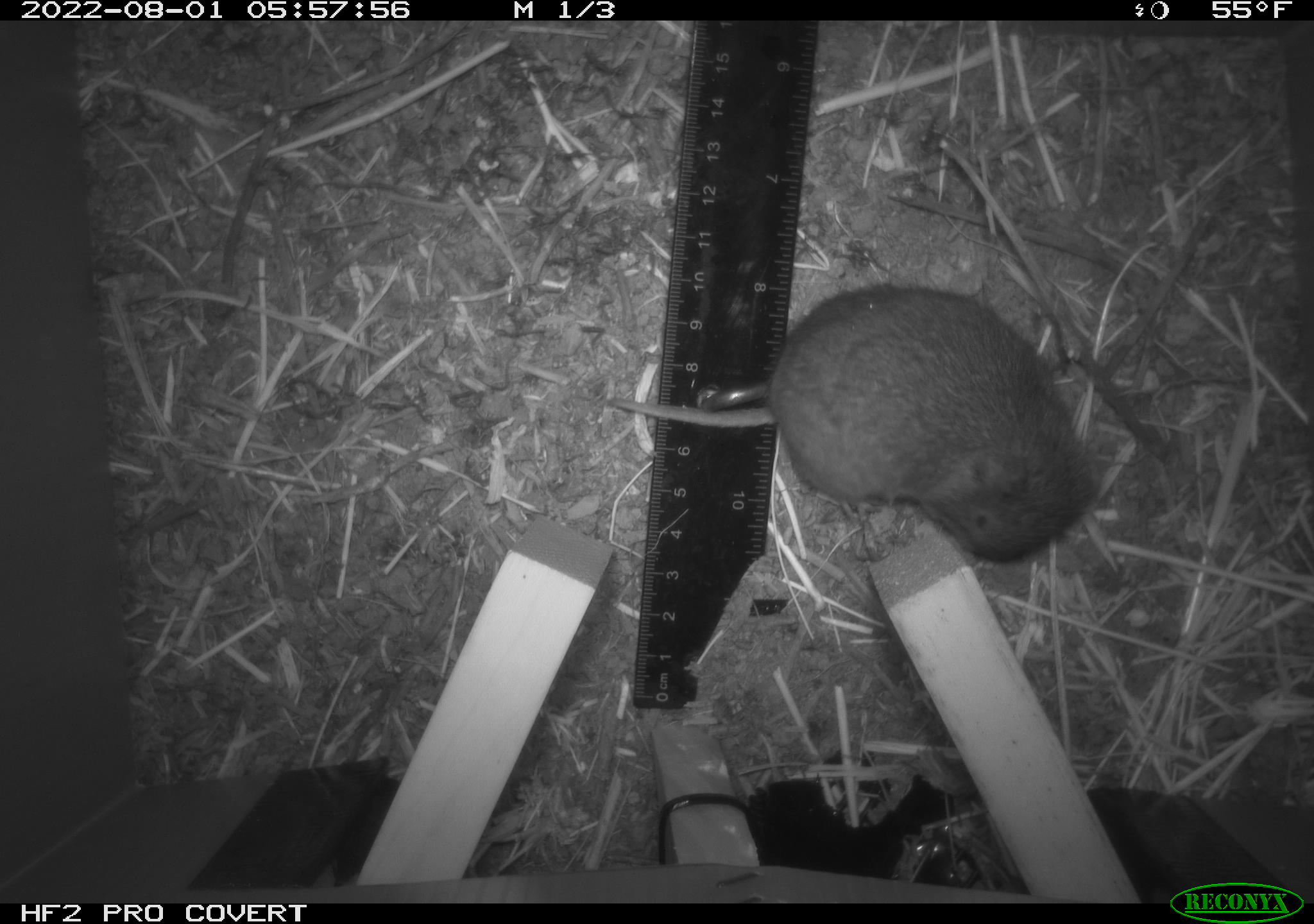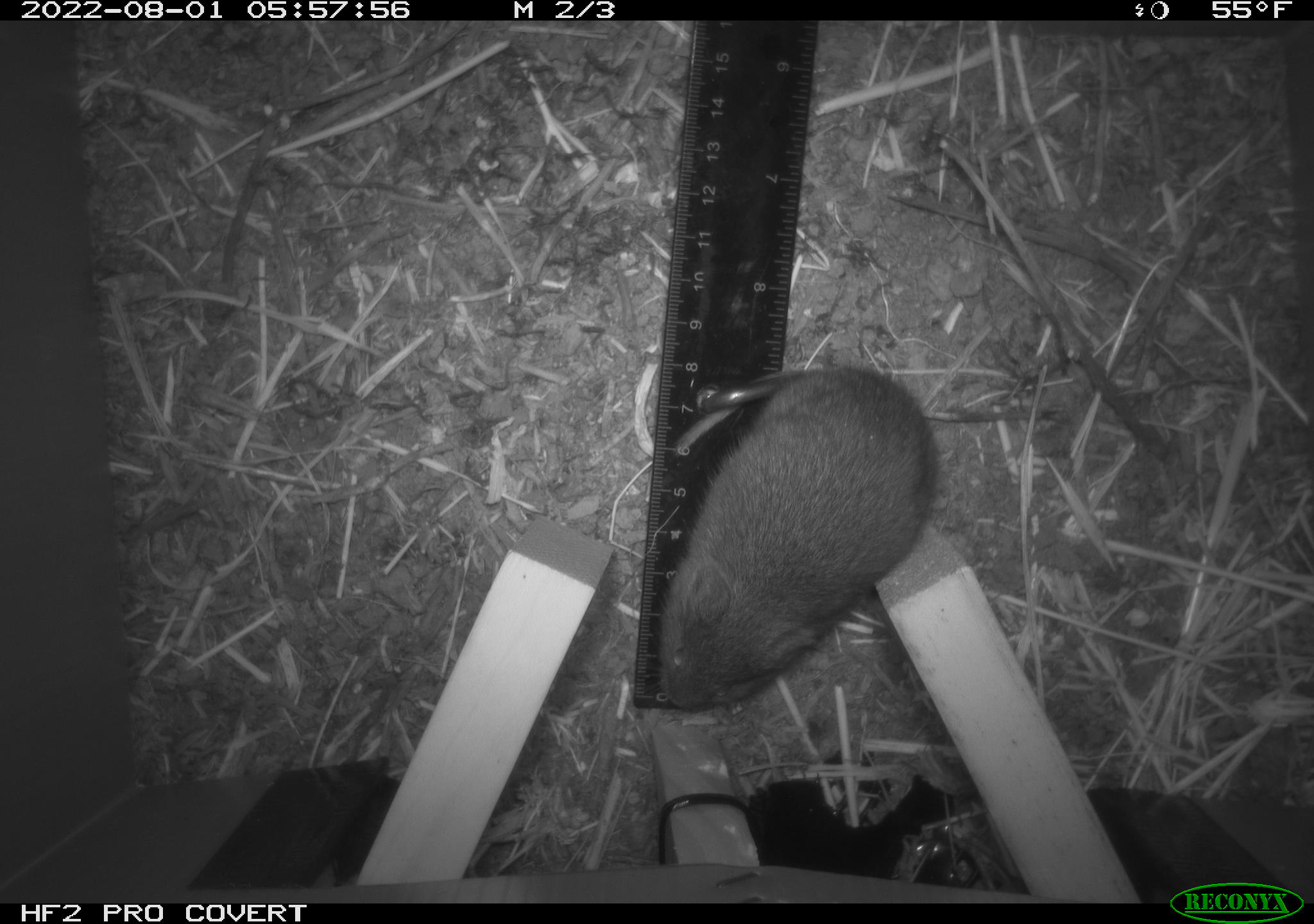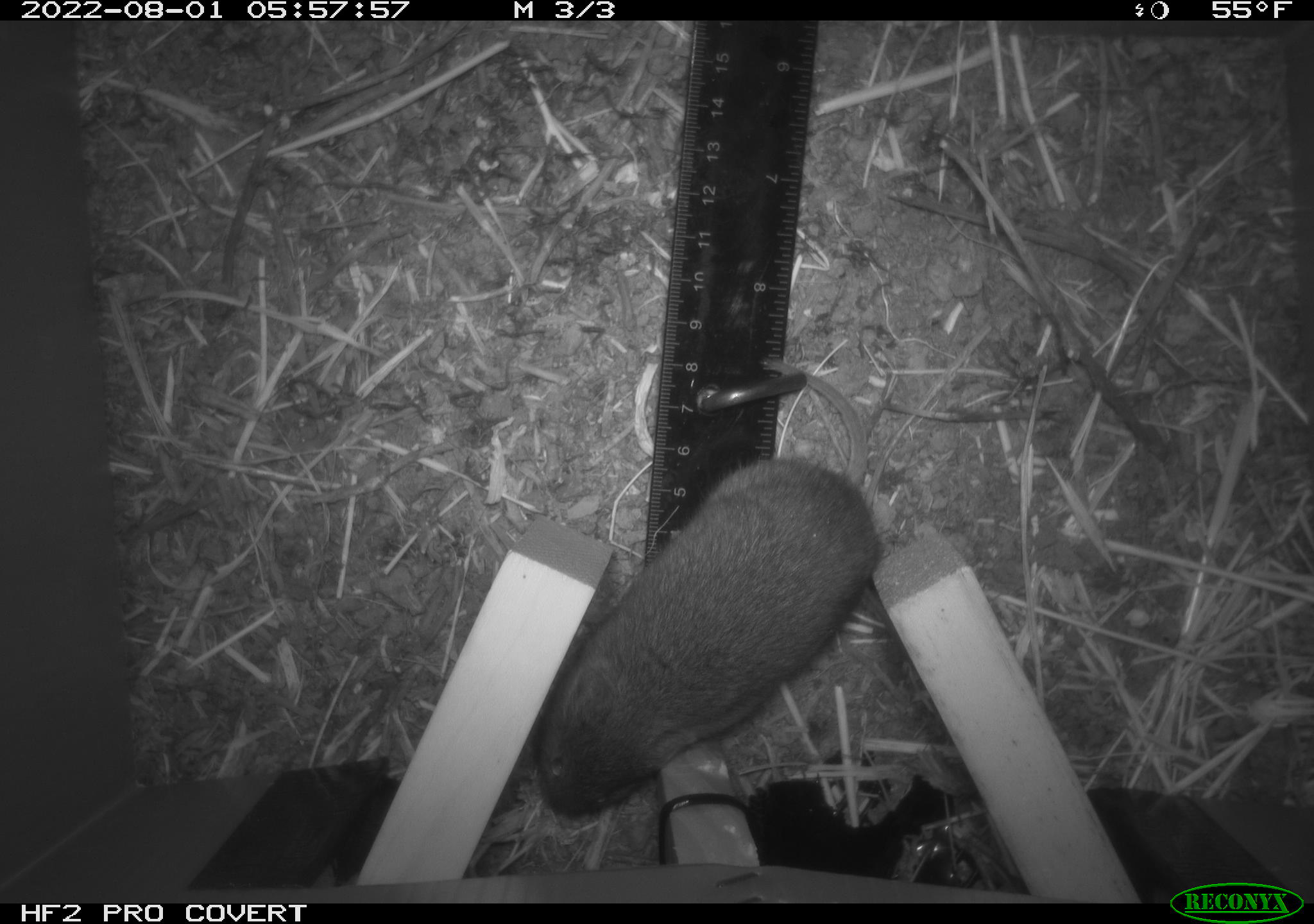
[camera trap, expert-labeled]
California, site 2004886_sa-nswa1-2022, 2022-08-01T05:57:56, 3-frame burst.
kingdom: Animalia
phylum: Chordata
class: Mammalia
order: Rodentia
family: Cricetidae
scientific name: Cricetidae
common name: hamsters, voles, lemmings, and allies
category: cricetidae family